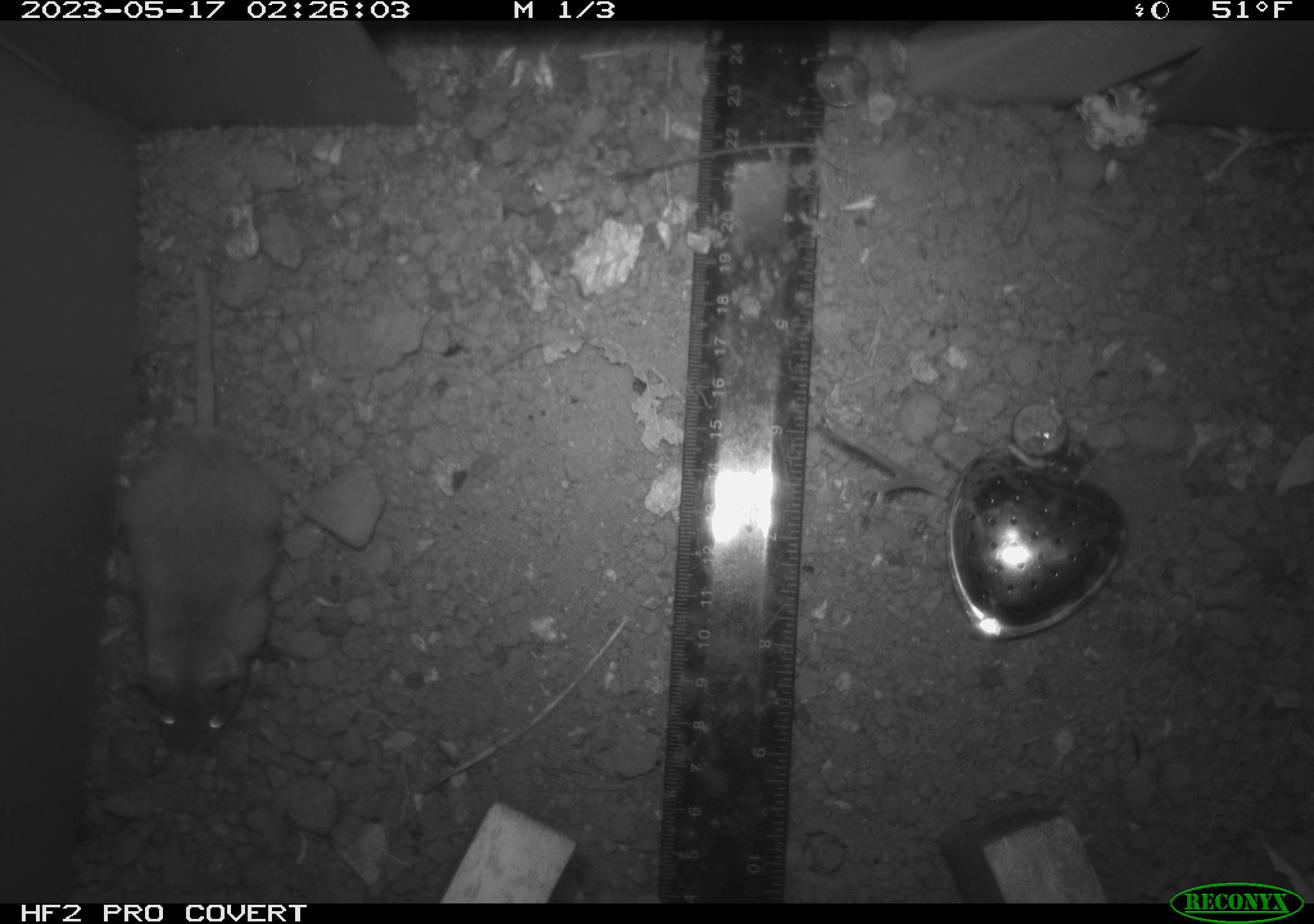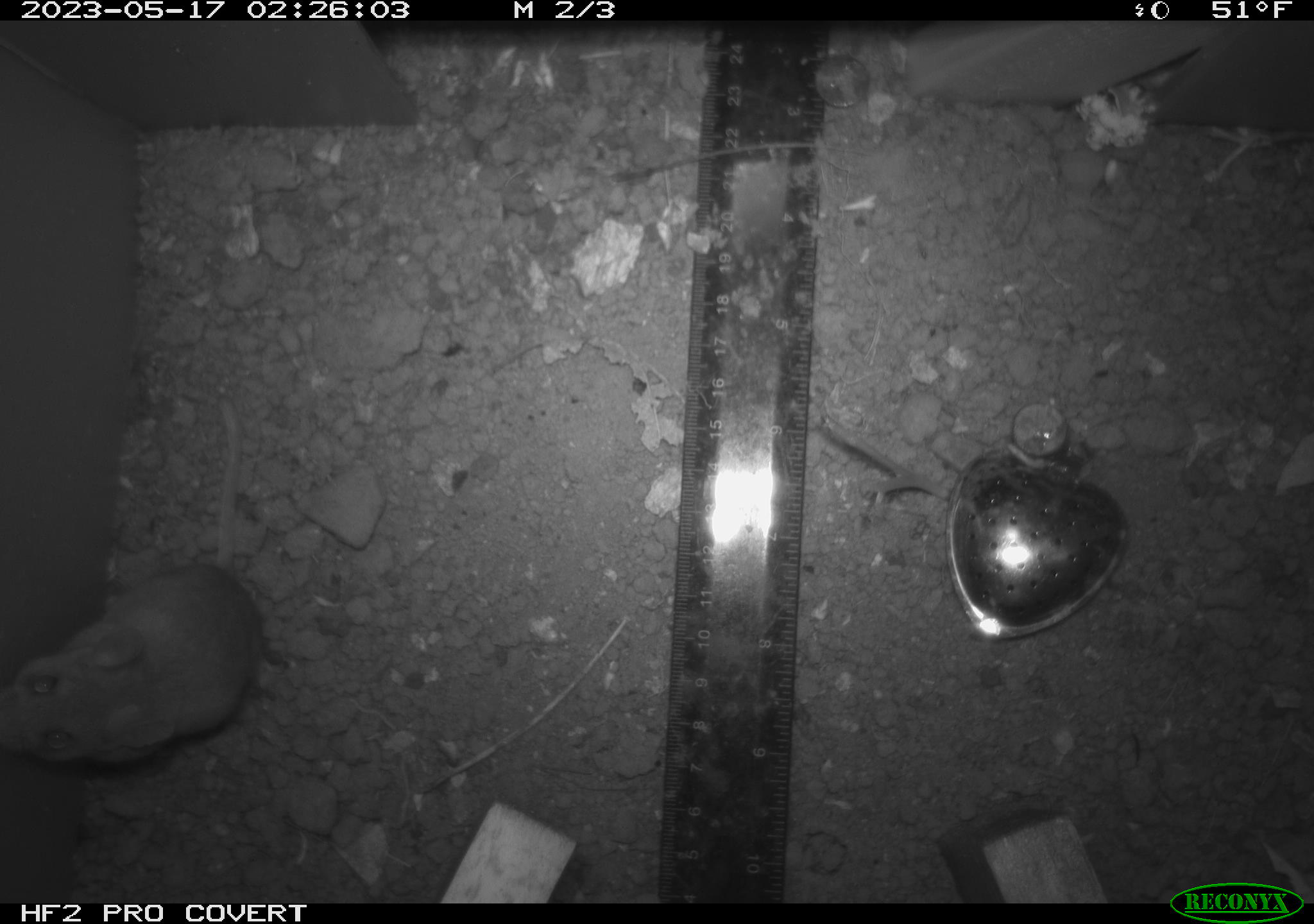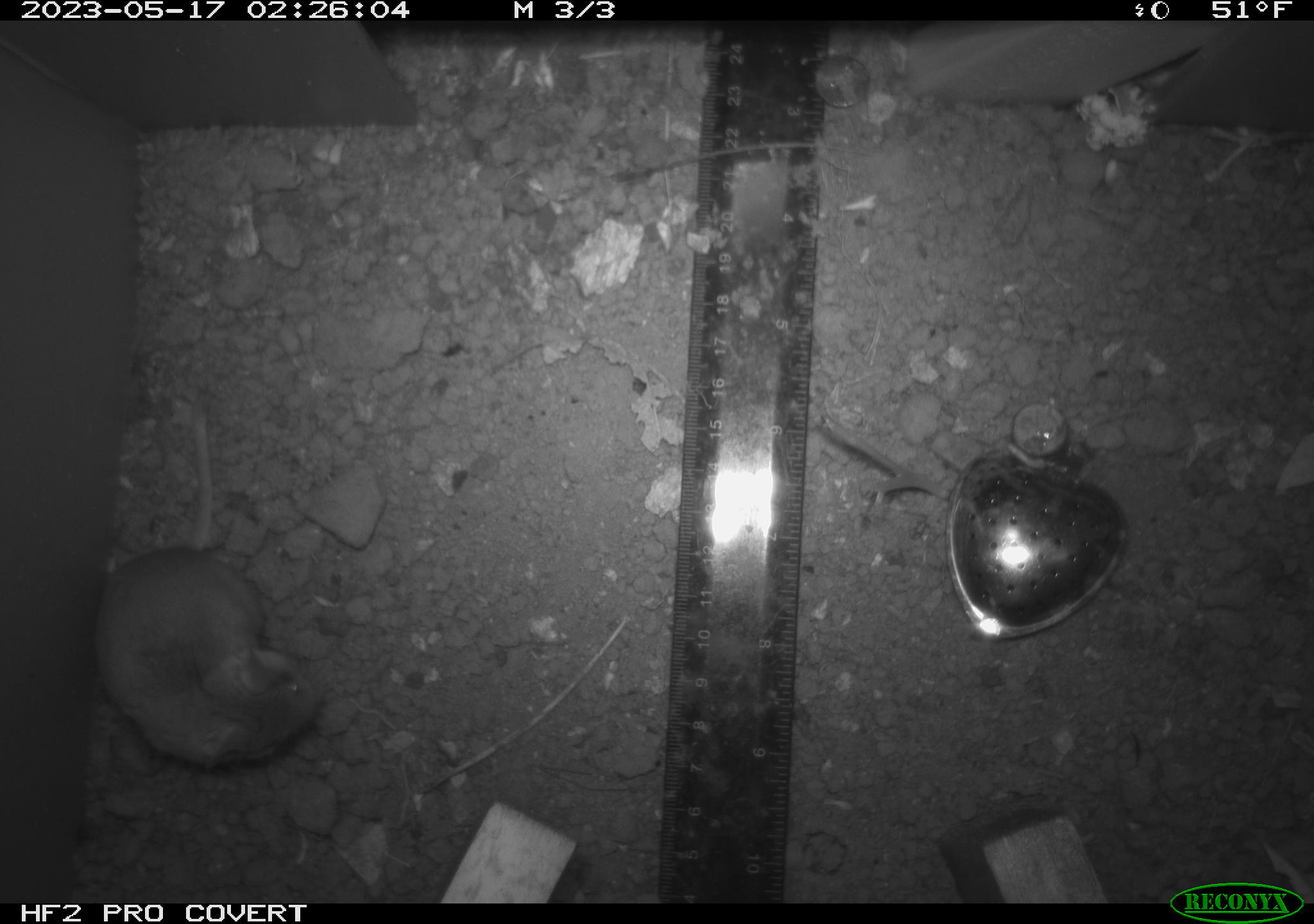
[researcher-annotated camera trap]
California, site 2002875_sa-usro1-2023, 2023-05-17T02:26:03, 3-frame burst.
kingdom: Animalia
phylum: Chordata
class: Mammalia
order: Rodentia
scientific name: Rodentia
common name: mouse species